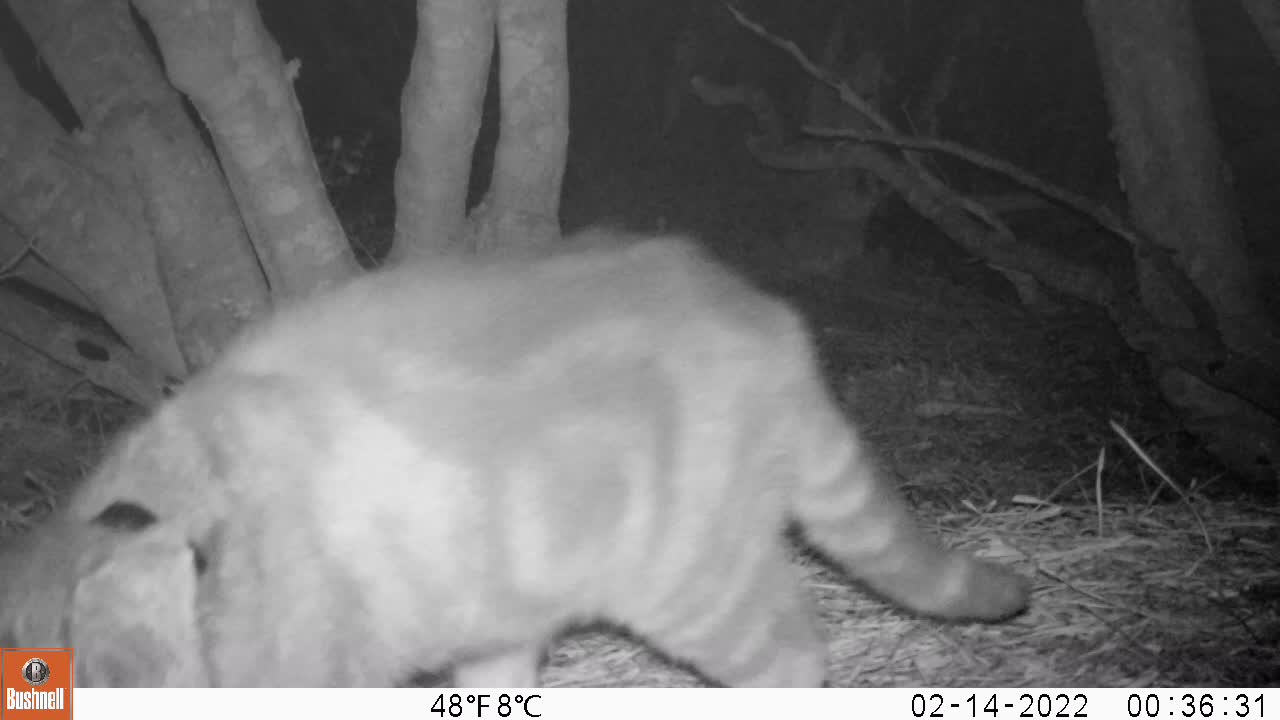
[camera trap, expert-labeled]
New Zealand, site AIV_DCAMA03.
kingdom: Animalia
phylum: Chordata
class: Mammalia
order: Carnivora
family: Felidae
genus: Felis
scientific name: Felis catus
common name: domestic cat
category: cat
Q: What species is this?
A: Cat (domestic cat) (Felis catus).